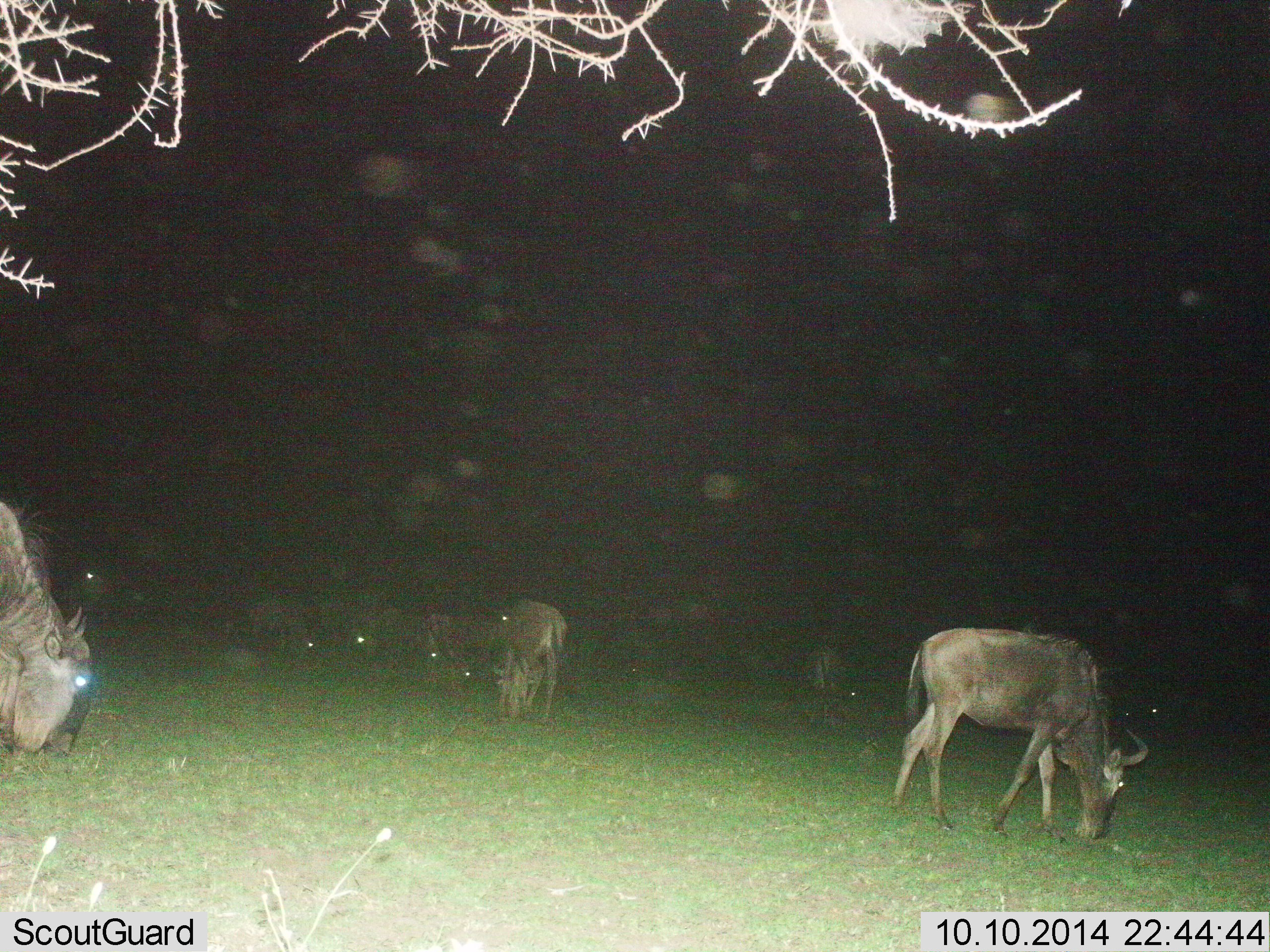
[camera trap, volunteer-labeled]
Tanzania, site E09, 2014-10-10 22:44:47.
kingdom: Animalia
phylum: Chordata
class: Mammalia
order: Artiodactyla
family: Bovidae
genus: Connochaetes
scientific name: Connochaetes taurinus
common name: blue wildebeest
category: wildebeest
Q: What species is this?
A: Wildebeest (blue wildebeest) (Connochaetes taurinus).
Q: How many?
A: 11-50.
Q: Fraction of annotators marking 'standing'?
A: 20%.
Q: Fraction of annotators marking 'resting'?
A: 0%.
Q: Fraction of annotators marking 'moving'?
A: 0%.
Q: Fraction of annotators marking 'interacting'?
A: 0%.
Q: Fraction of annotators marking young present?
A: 0%.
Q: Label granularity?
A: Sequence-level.